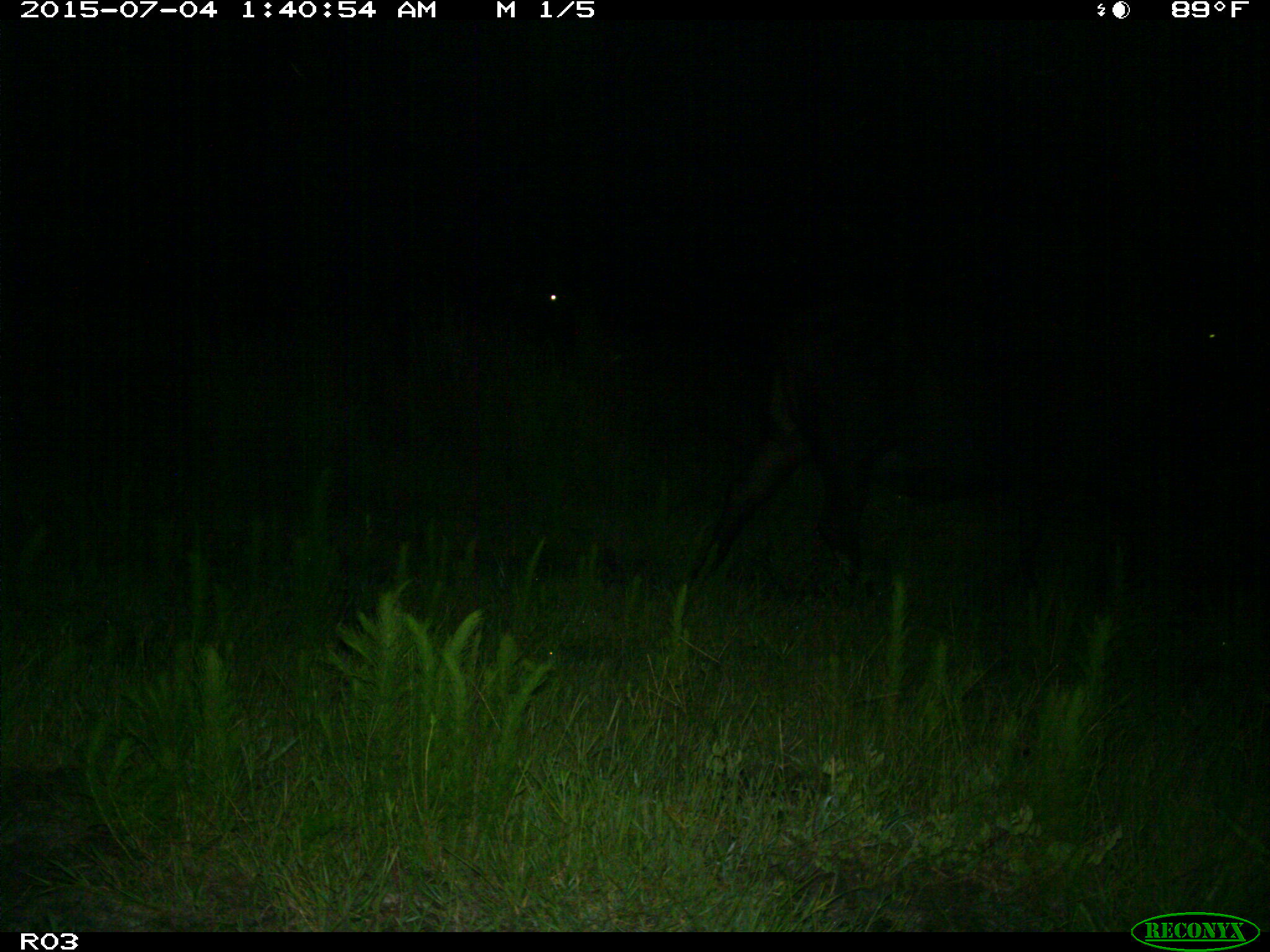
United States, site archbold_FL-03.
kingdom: Animalia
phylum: Chordata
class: Mammalia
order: Artiodactyla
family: Bovidae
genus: Bos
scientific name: Bos taurus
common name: domestic cow